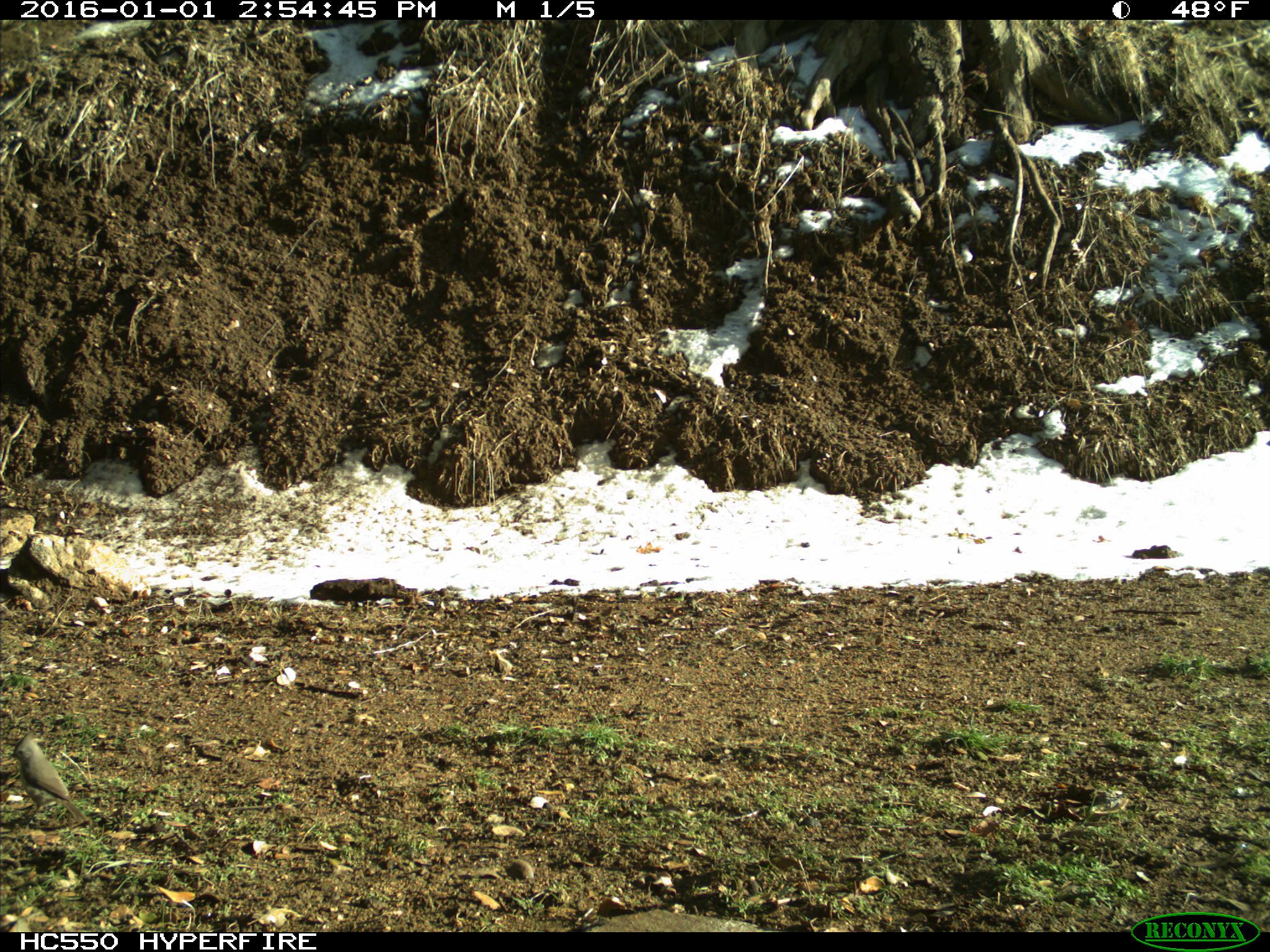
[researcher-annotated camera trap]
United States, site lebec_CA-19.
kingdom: Animalia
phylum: Chordata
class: Aves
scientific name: Aves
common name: birds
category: unidentified bird